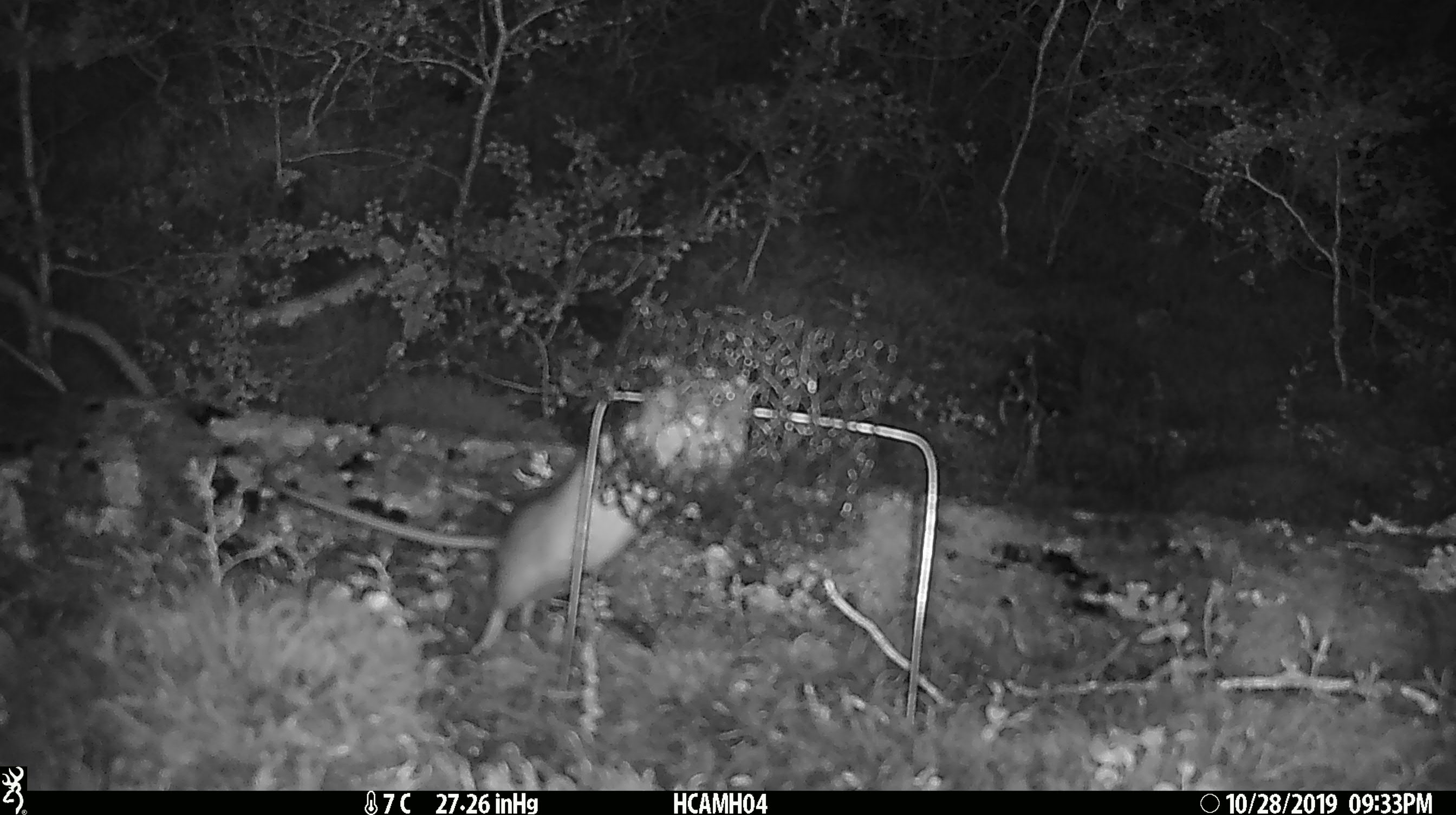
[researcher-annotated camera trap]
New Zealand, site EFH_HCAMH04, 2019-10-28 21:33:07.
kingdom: Animalia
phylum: Chordata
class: Mammalia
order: Rodentia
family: Muridae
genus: Rattus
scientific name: Rattus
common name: rat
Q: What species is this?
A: Rat (Rattus).